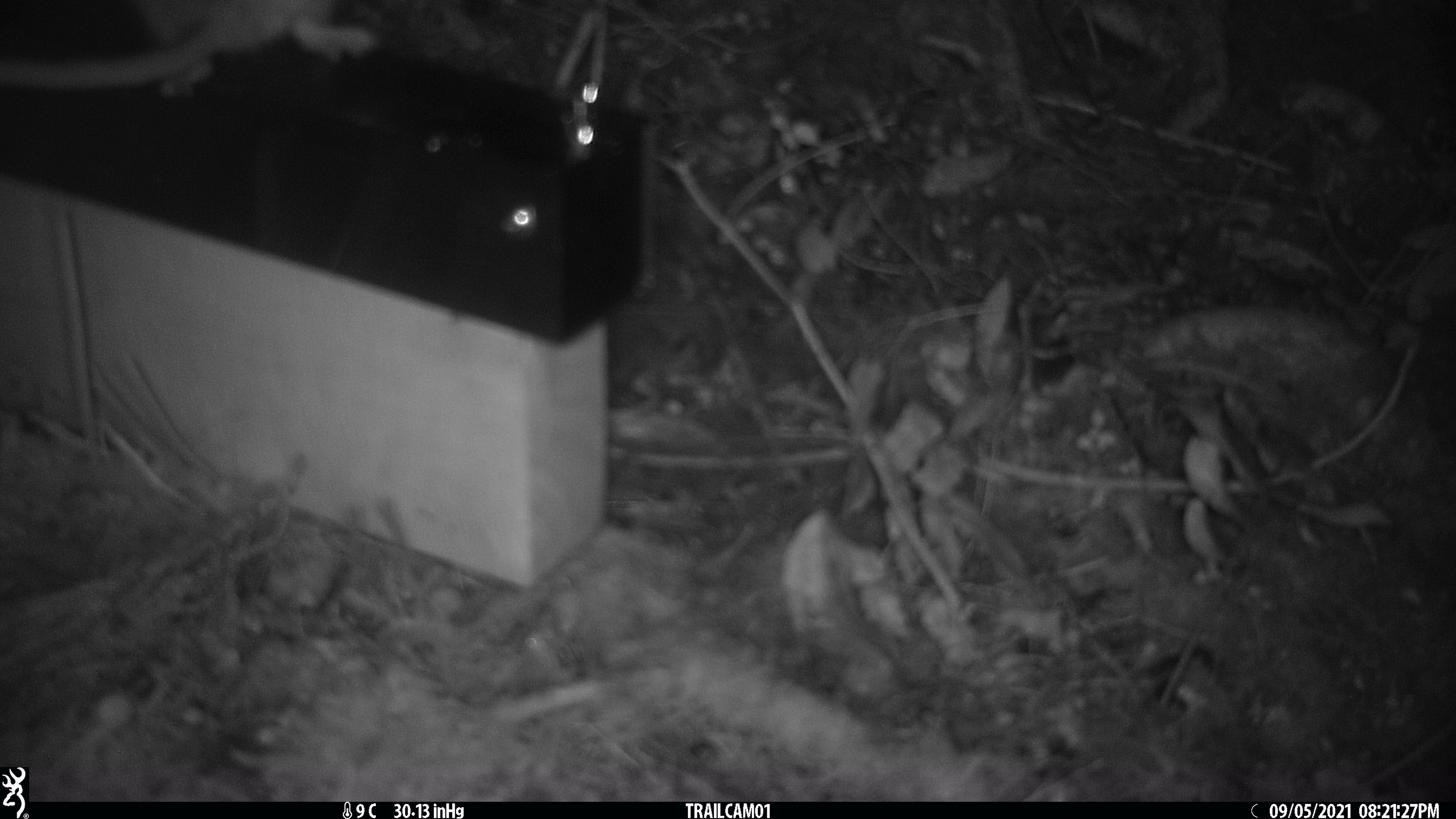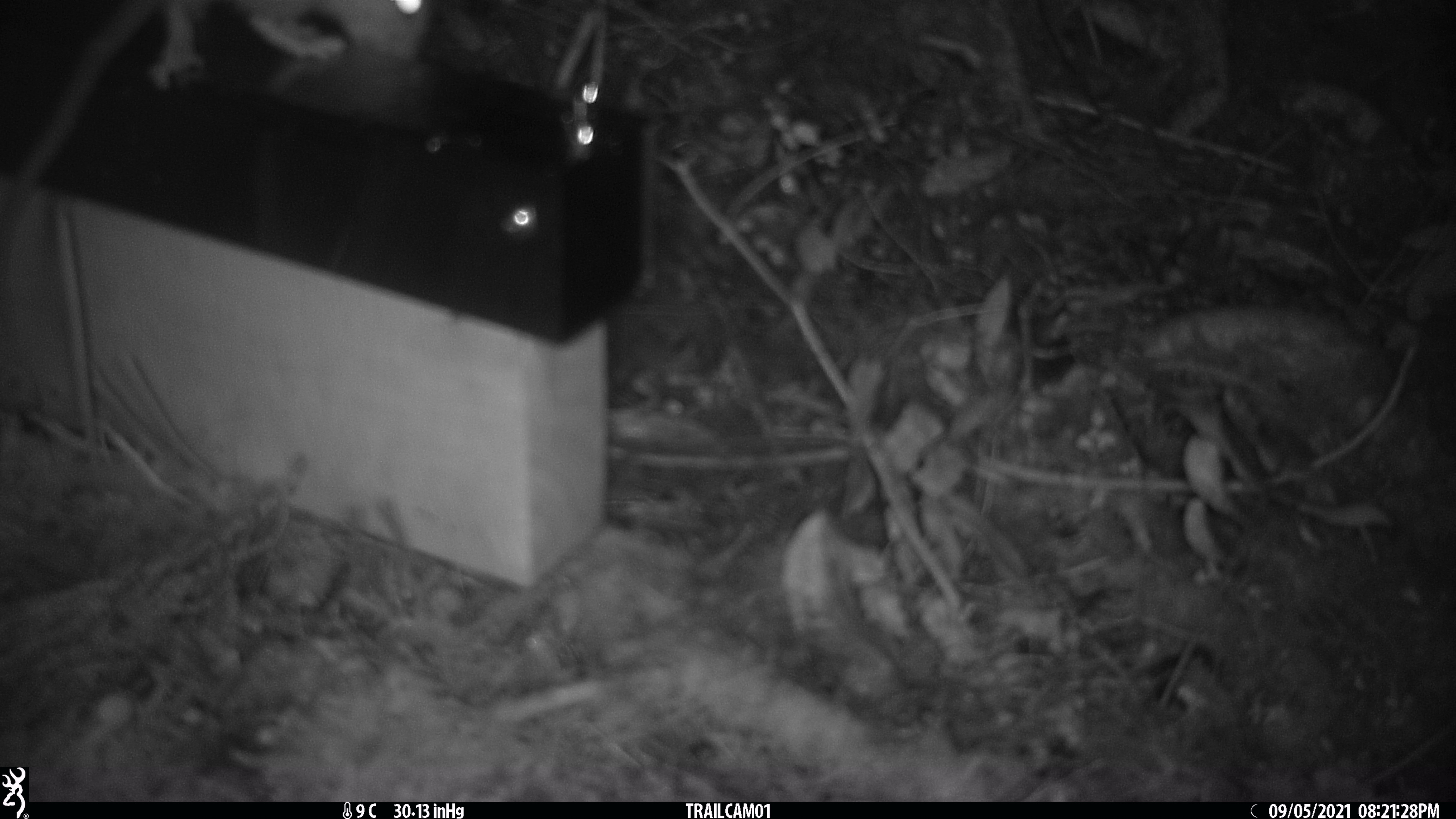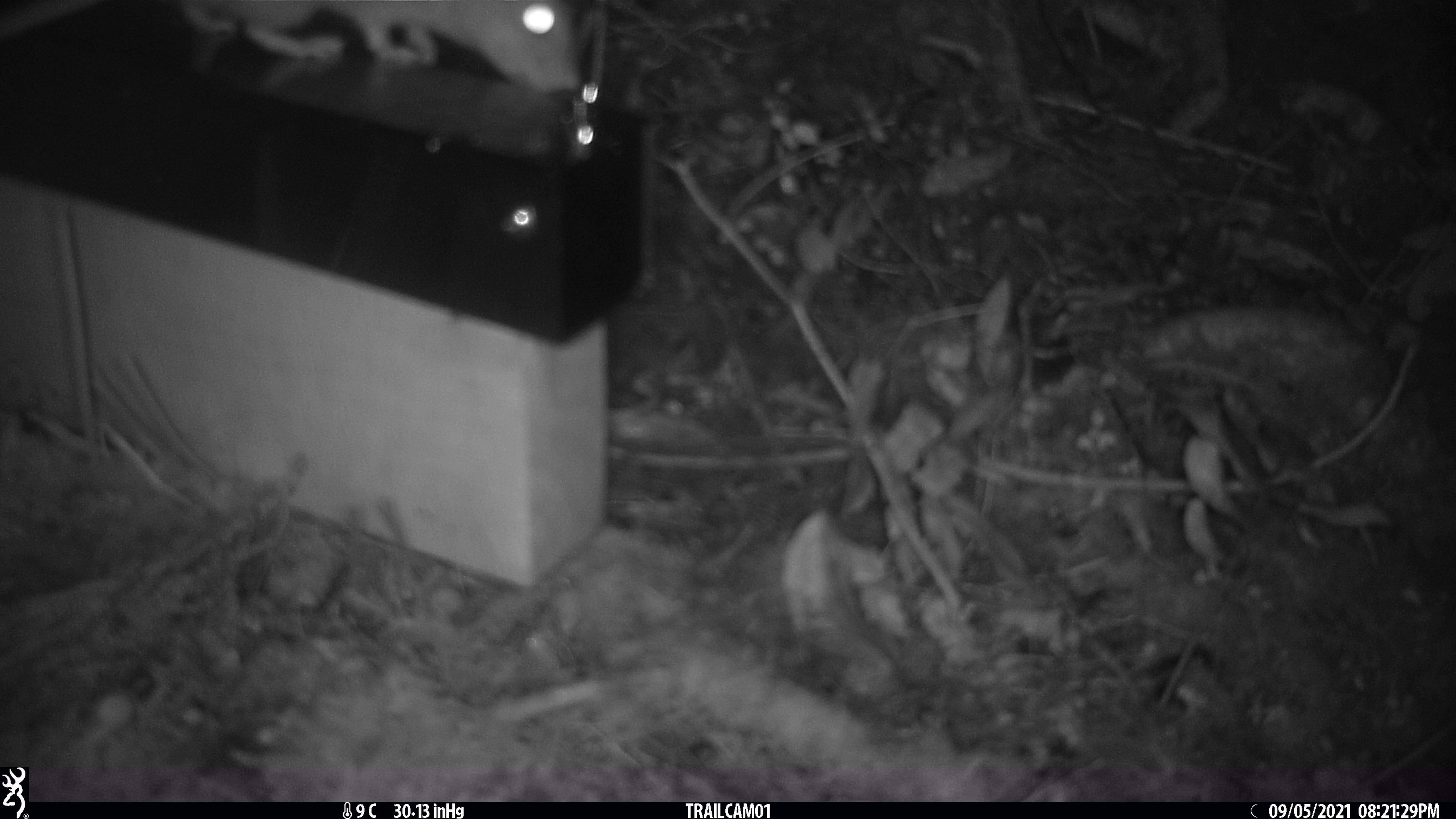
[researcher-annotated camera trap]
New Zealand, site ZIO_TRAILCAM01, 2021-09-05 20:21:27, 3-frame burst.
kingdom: Animalia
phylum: Chordata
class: Mammalia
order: Rodentia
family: Muridae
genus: Rattus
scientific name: Rattus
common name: rat